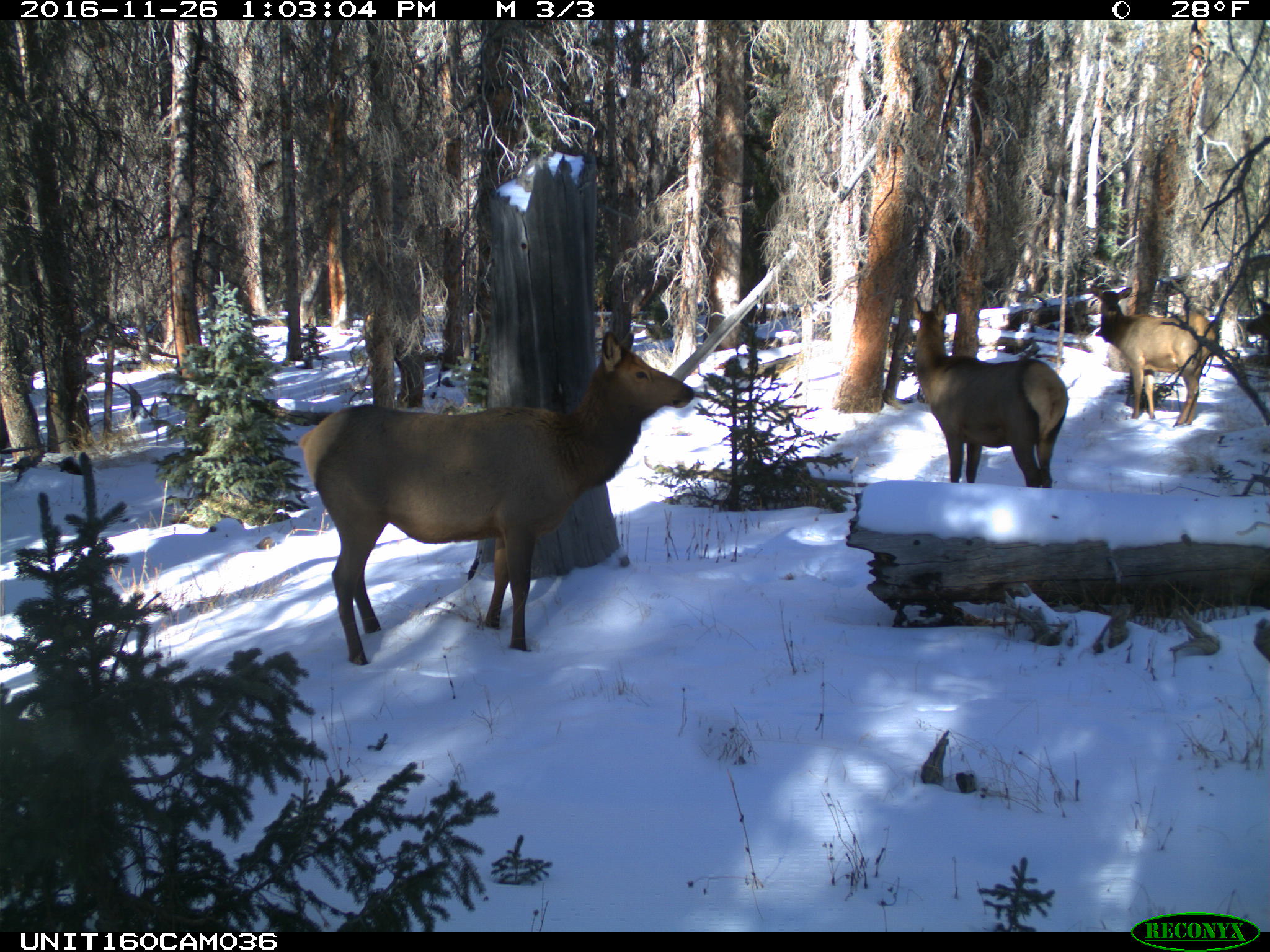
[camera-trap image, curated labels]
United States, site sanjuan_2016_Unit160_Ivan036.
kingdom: Animalia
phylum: Chordata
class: Mammalia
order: Artiodactyla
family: Cervidae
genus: Cervus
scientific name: Cervus elaphus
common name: red deer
Cervus elaphus (red deer).